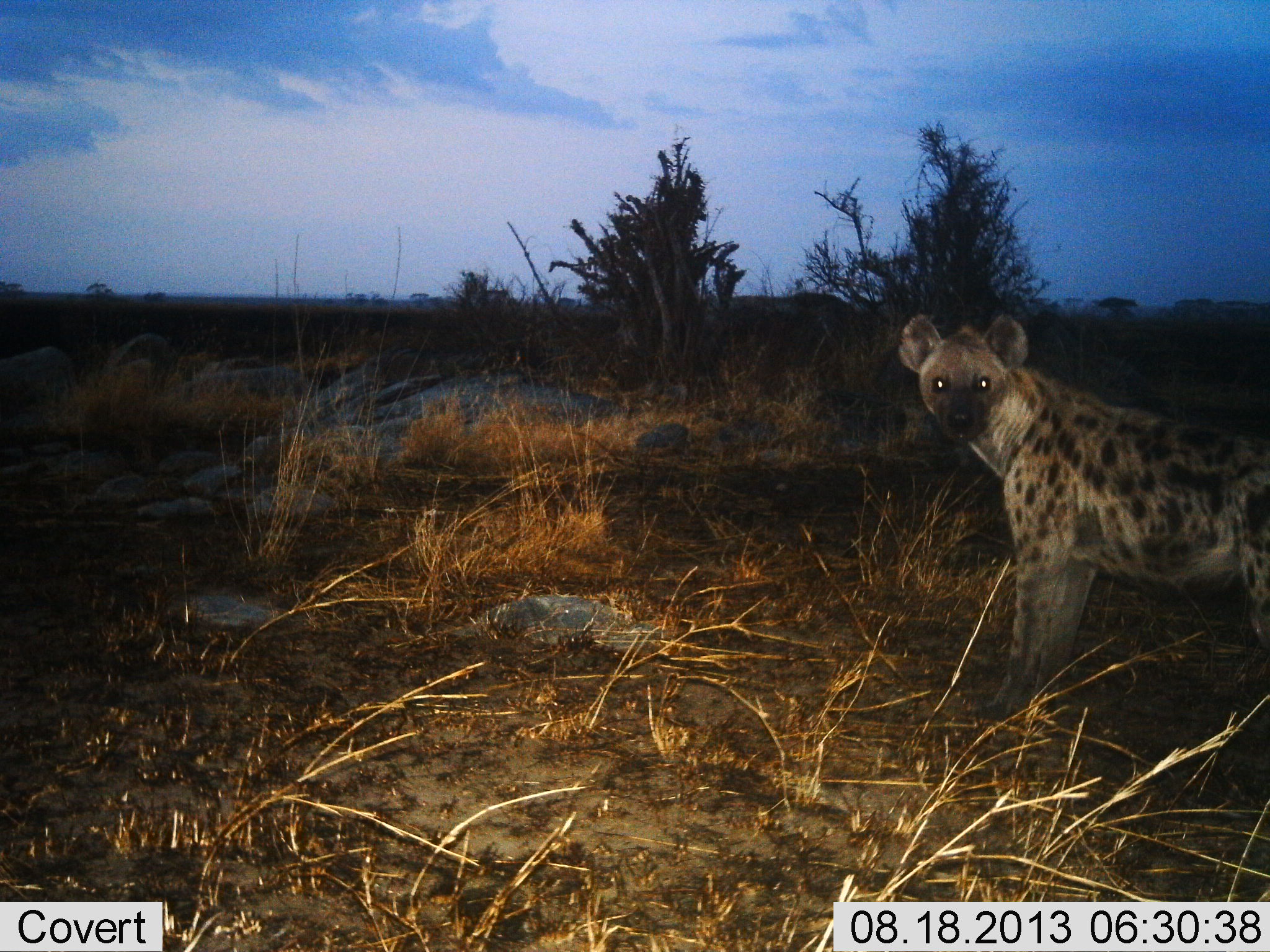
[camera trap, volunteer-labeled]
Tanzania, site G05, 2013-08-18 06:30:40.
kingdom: Animalia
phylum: Chordata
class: Mammalia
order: Carnivora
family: Hyaenidae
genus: Crocuta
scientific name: Crocuta crocuta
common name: spotted hyena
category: hyenaspotted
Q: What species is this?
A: Hyenaspotted (spotted hyena) (Crocuta crocuta).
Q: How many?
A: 1.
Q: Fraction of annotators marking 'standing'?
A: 100%.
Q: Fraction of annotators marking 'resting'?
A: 0%.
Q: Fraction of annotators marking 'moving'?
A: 3%.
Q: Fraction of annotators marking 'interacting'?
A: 0%.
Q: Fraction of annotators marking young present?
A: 0%.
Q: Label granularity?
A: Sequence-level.